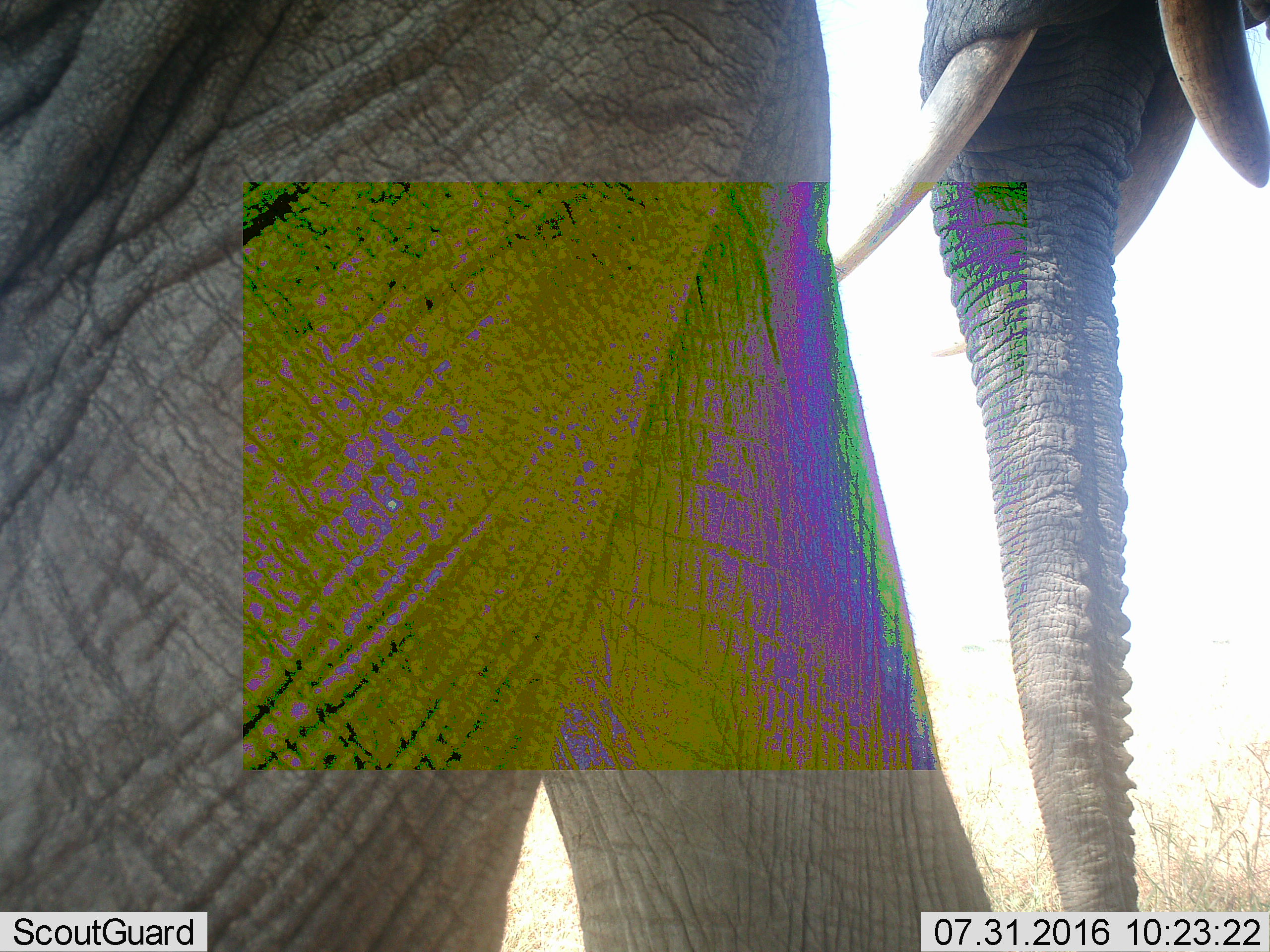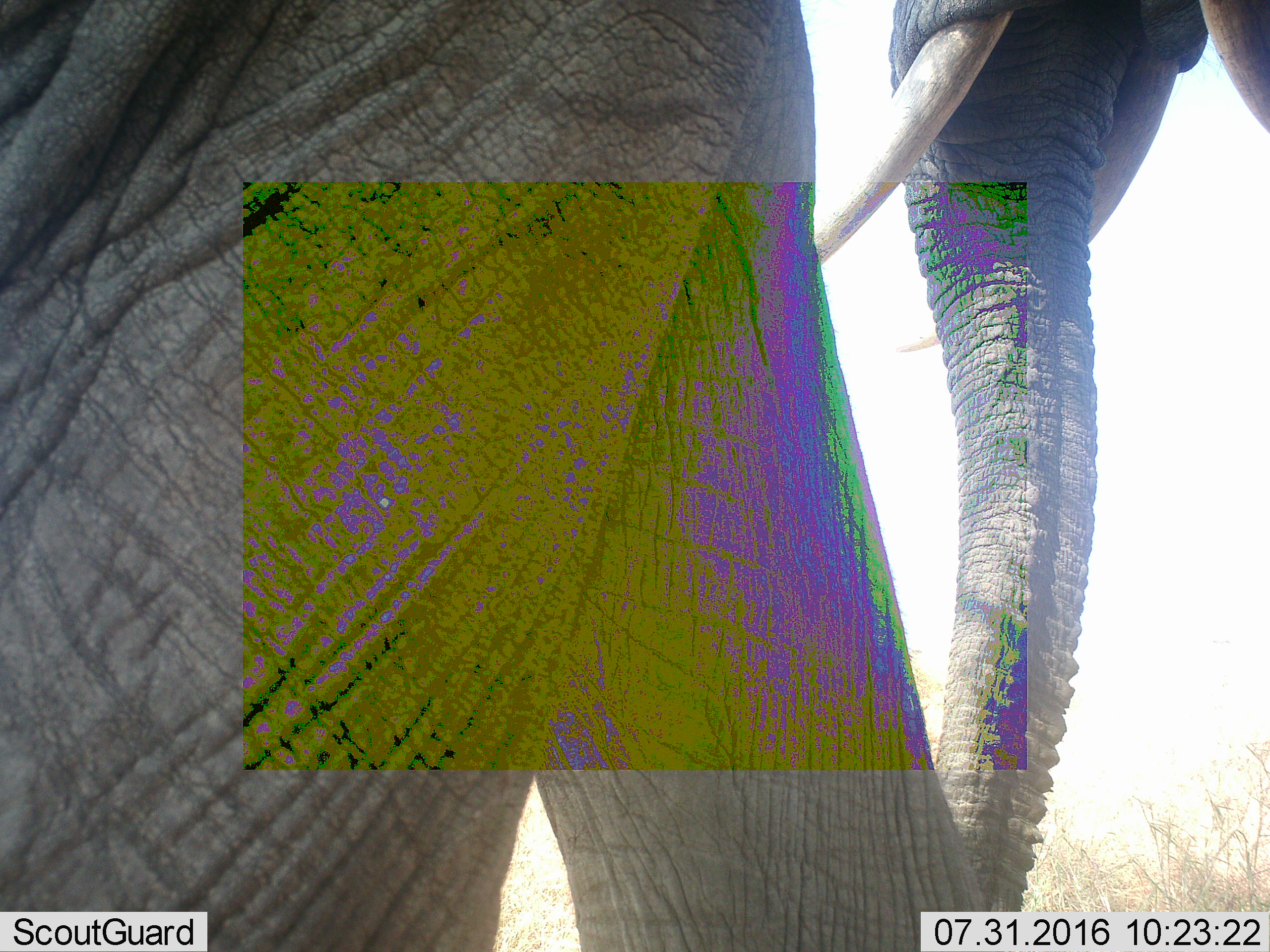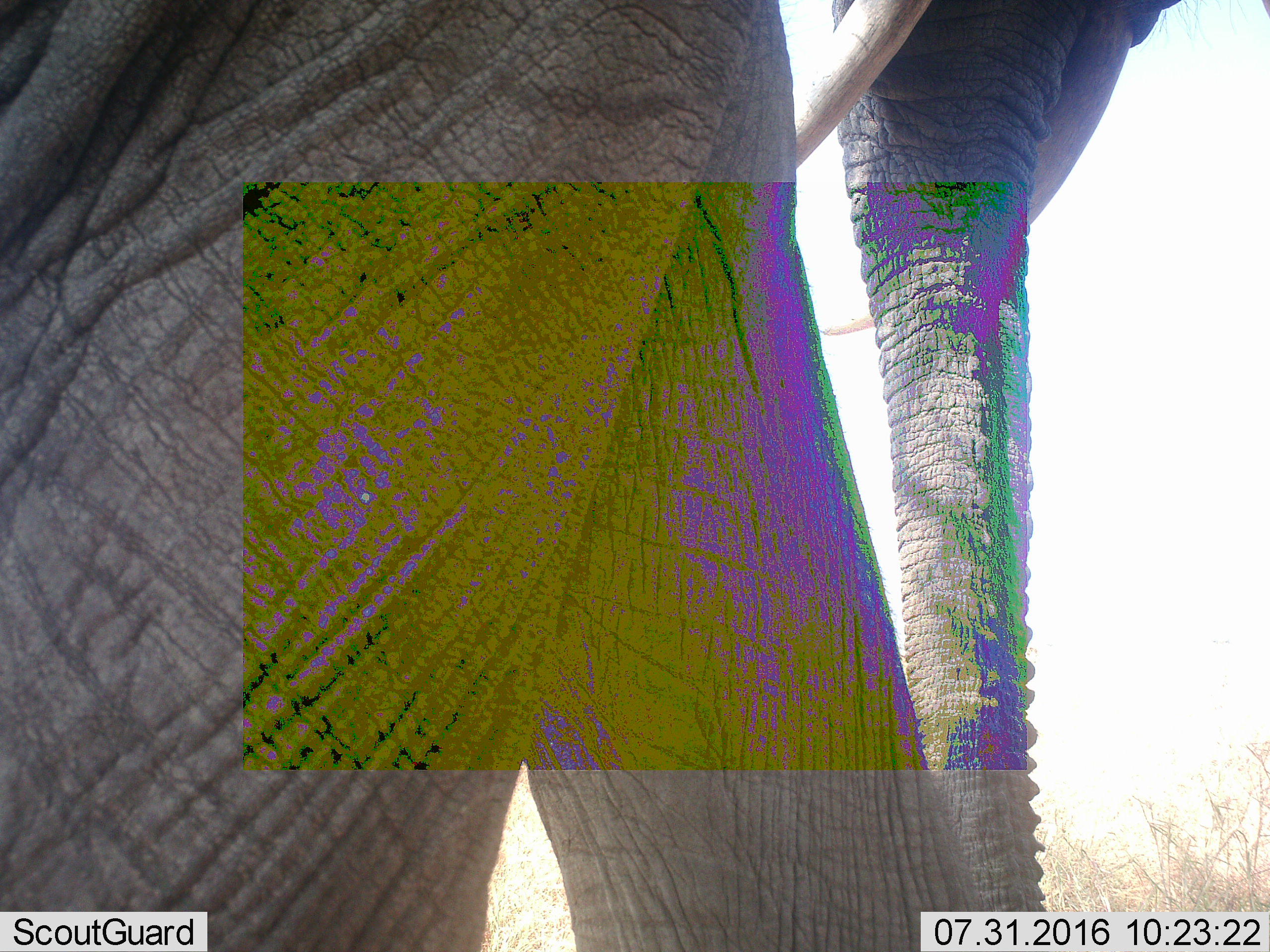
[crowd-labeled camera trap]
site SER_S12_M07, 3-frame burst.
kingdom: Animalia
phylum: Chordata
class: Mammalia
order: Proboscidea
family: Elephantidae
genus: Loxodonta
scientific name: Loxodonta africana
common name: african bush elephant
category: elephant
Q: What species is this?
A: Elephant (african bush elephant) (Loxodonta africana).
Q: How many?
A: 2.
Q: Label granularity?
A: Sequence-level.